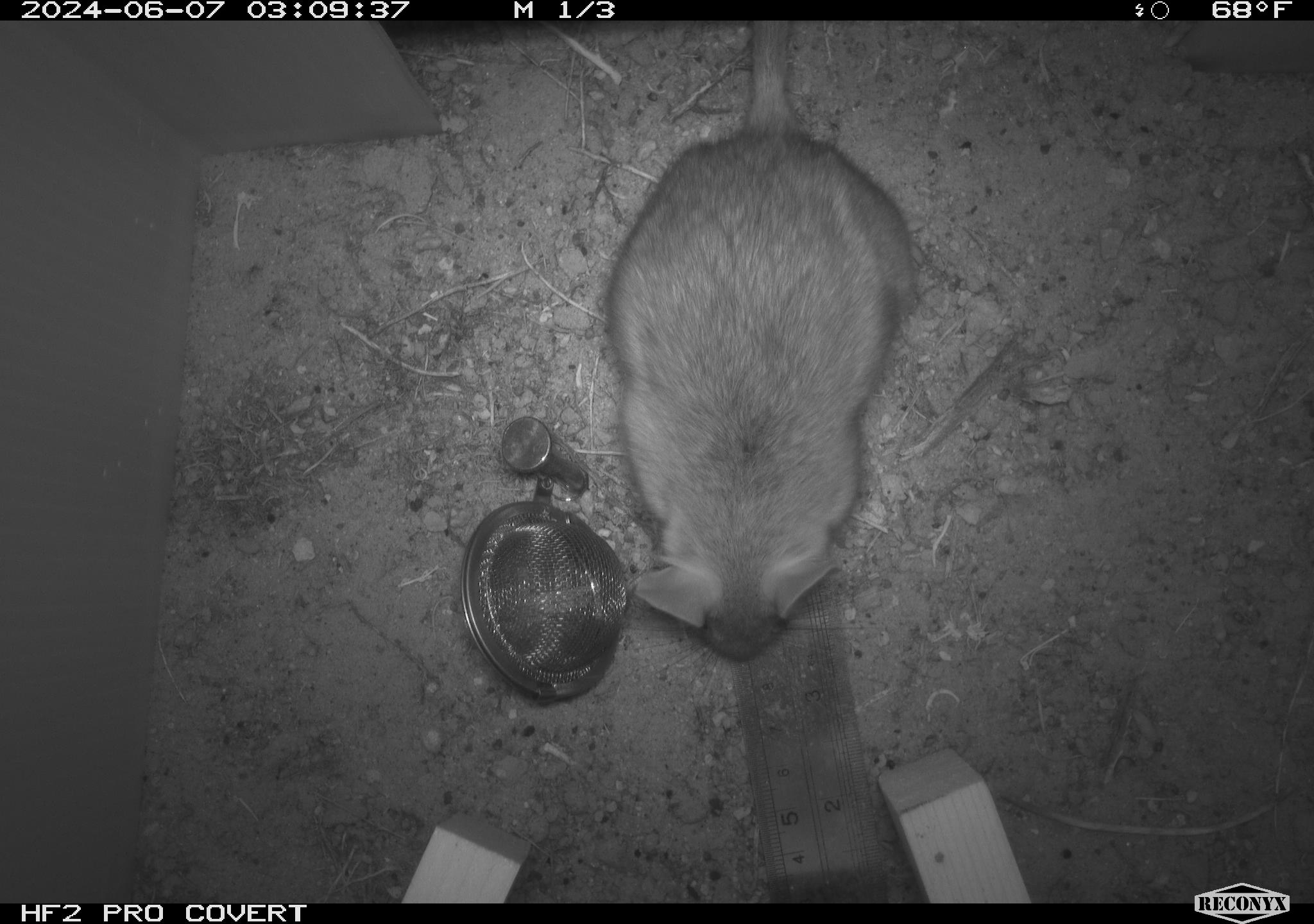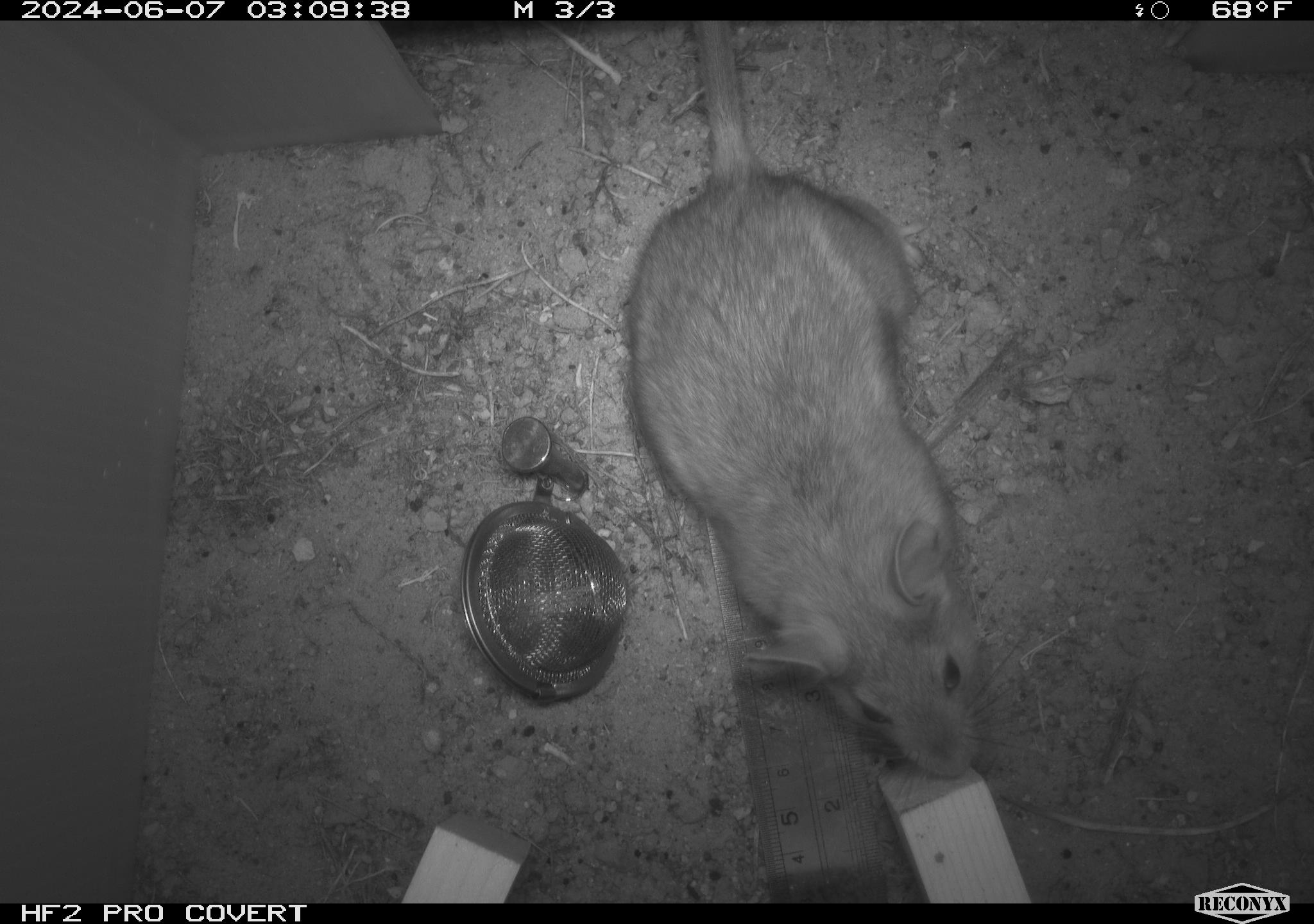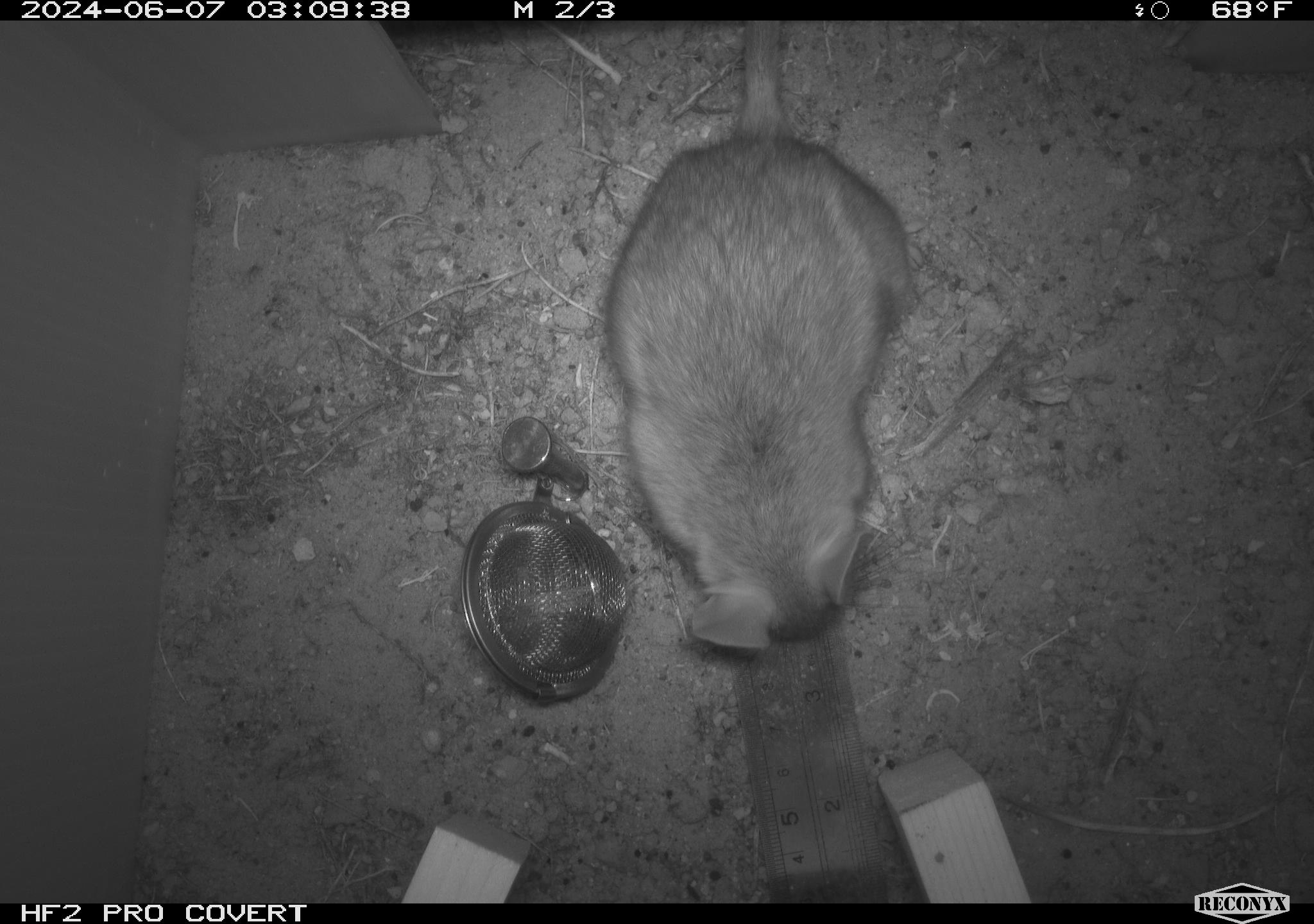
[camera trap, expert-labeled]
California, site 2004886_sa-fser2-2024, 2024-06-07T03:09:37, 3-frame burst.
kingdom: Animalia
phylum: Chordata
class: Mammalia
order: Rodentia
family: Cricetidae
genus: Neotoma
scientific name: Neotoma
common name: pack rat or woodrat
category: neotoma species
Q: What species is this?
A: Neotoma species (pack rat or woodrat) (Neotoma).